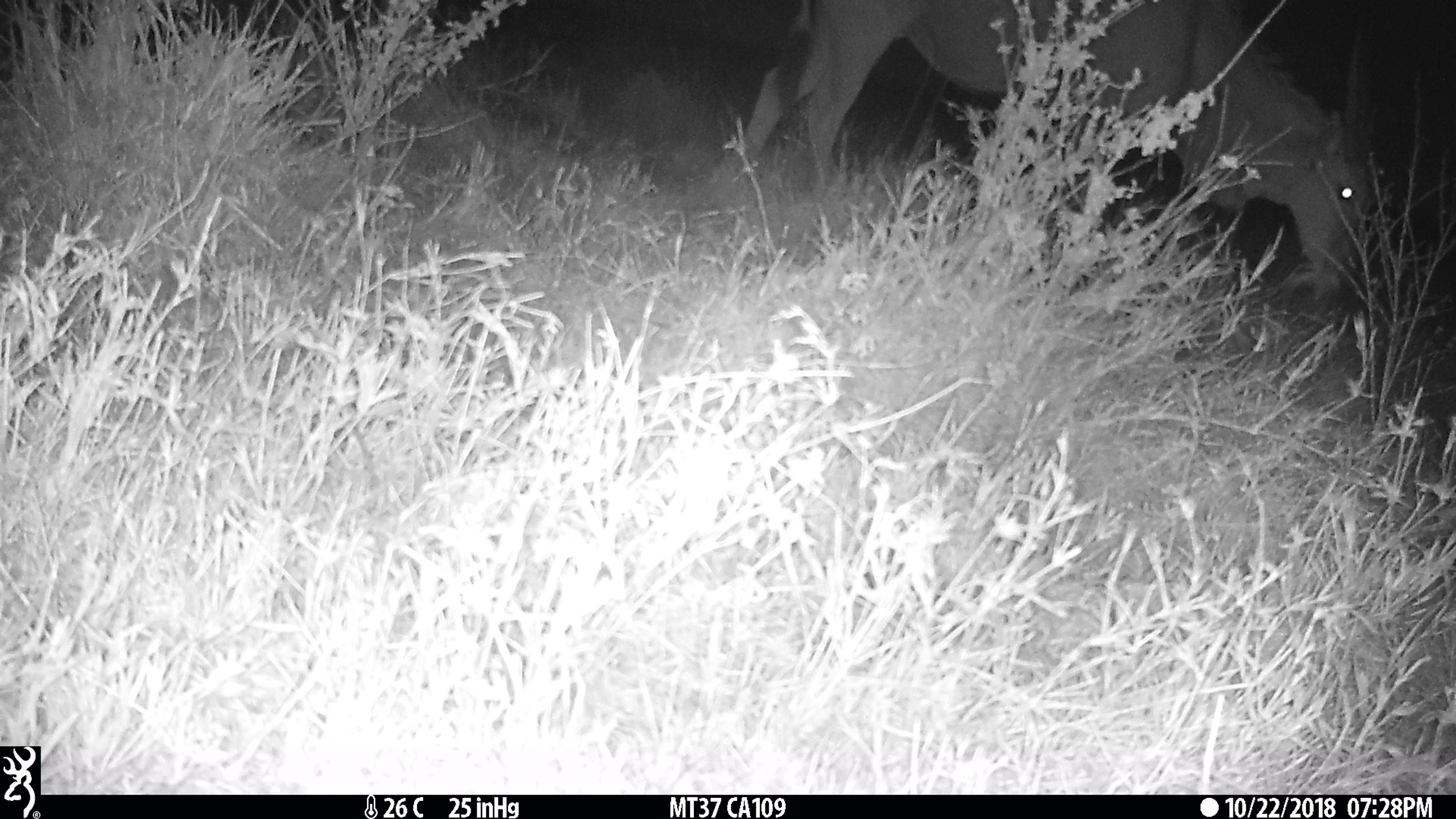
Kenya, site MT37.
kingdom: Animalia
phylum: Chordata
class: Mammalia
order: Artiodactyla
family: Bovidae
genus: Tragelaphus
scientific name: Tragelaphus oryx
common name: eland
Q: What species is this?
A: Eland (Tragelaphus oryx).